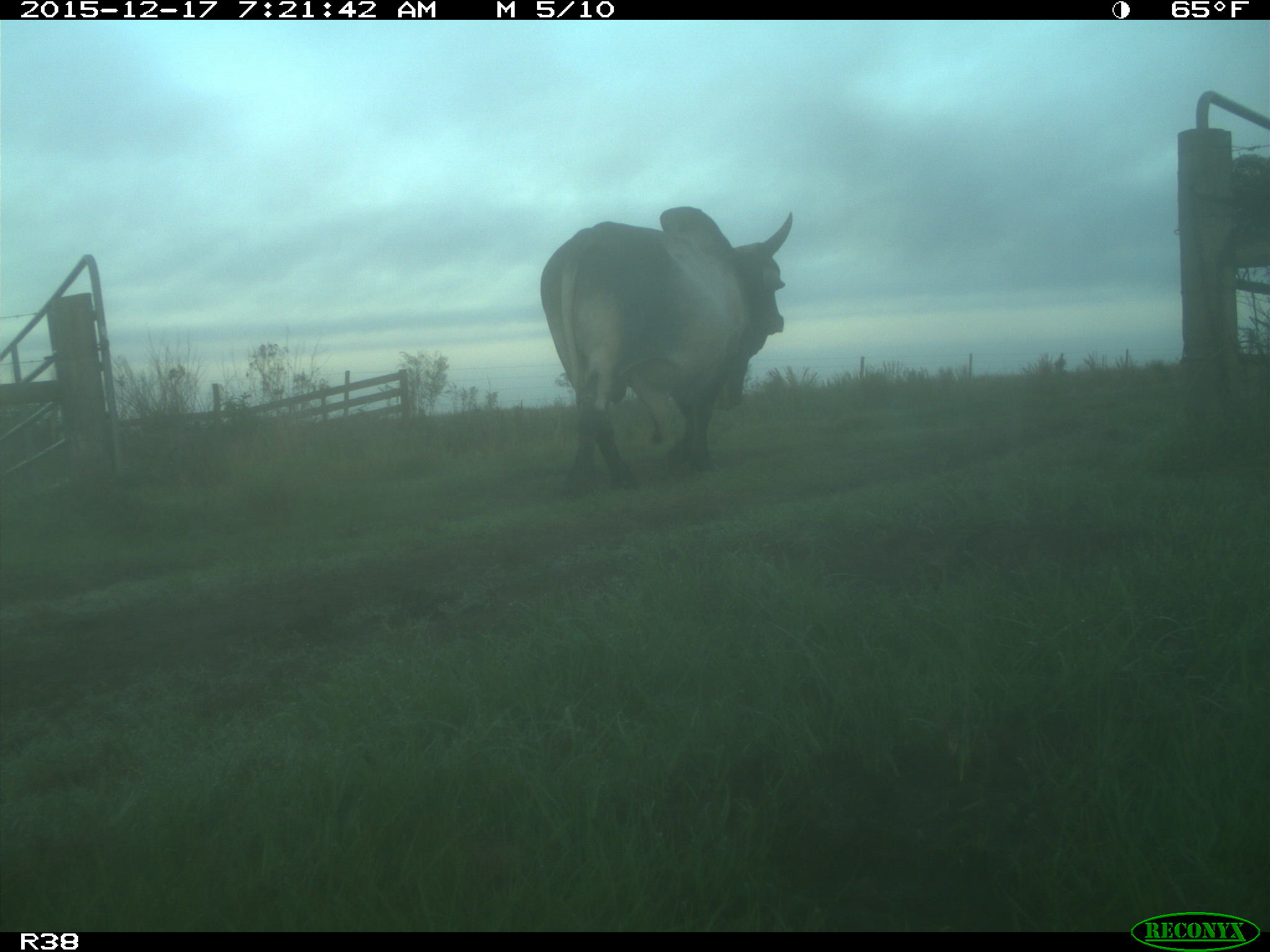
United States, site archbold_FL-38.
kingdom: Animalia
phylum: Chordata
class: Mammalia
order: Artiodactyla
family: Bovidae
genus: Bos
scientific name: Bos taurus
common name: domestic cow